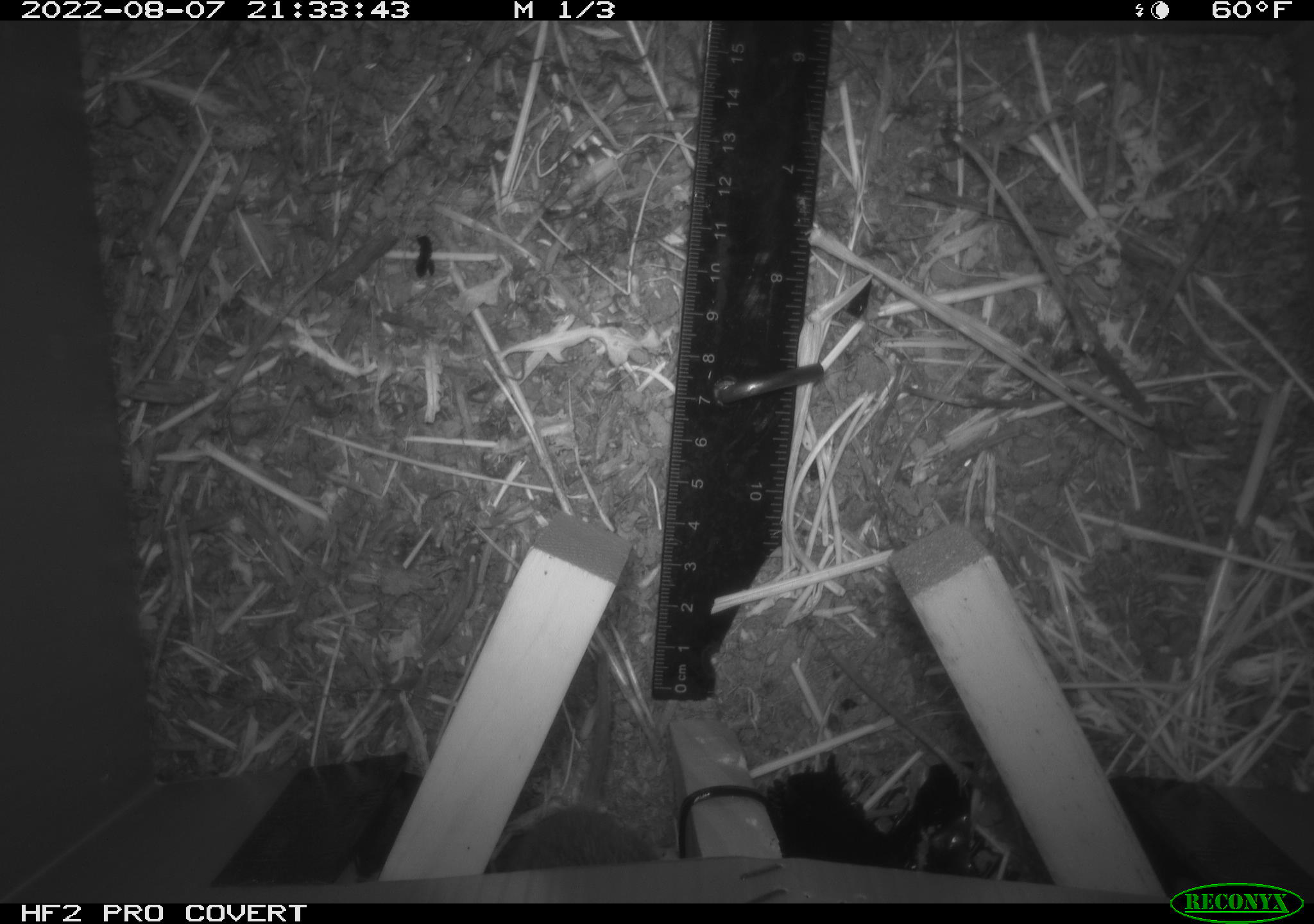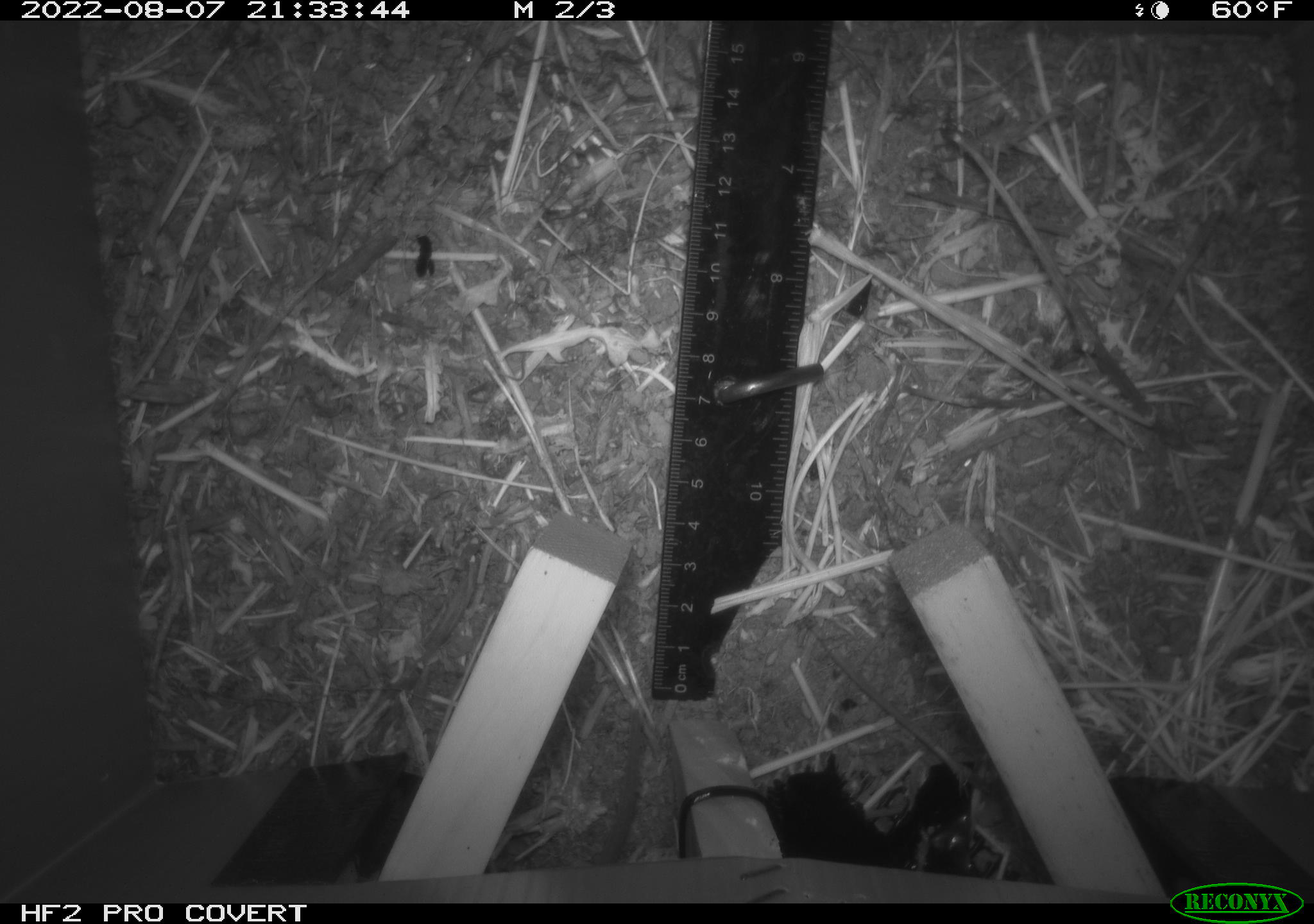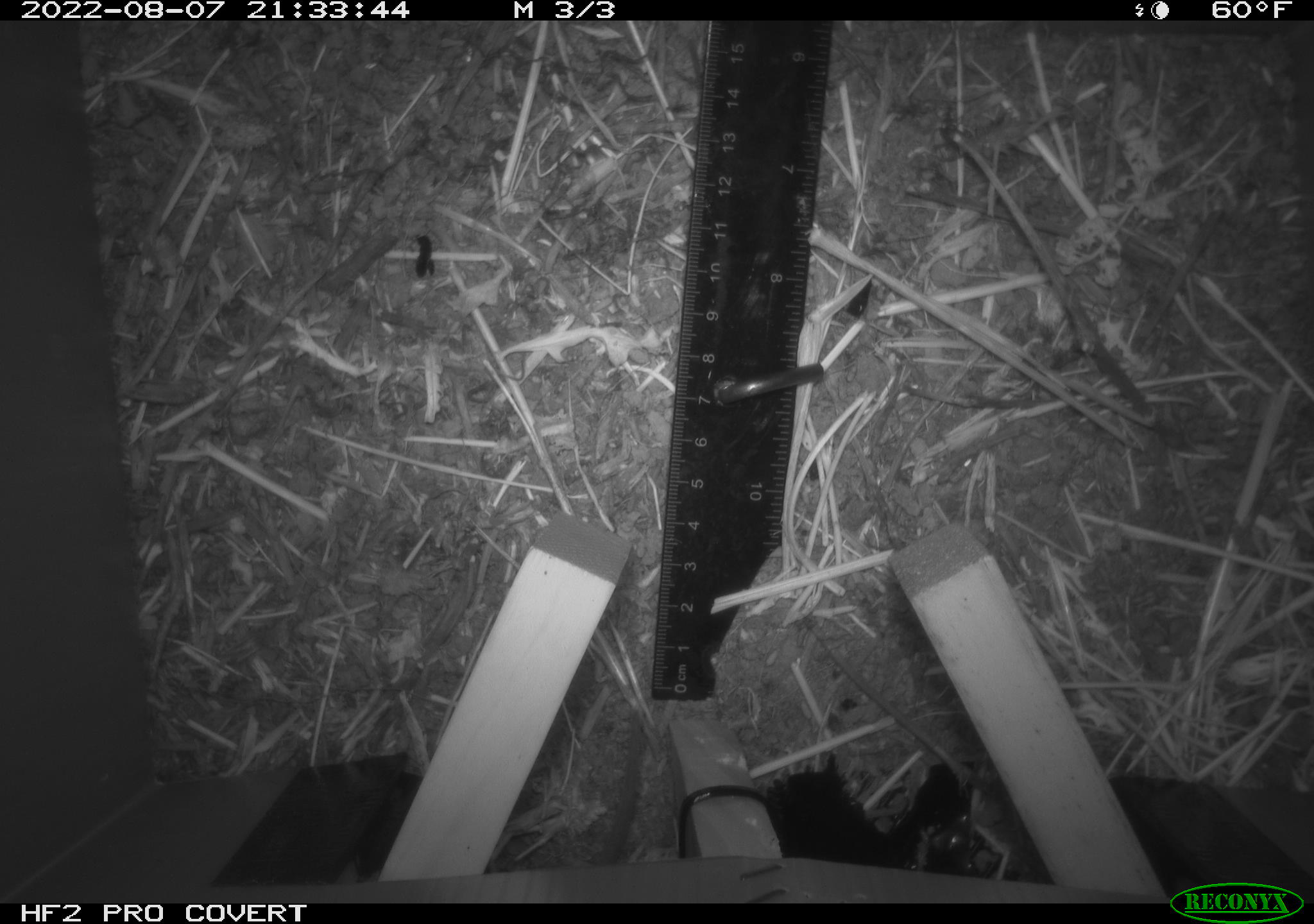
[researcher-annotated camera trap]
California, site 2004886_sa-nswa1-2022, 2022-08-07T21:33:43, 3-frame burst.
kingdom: Animalia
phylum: Chordata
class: Mammalia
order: Rodentia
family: Cricetidae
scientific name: Cricetidae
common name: hamsters, voles, lemmings, and allies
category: cricetidae family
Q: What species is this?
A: Cricetidae family (hamsters, voles, lemmings, and allies) (Cricetidae).